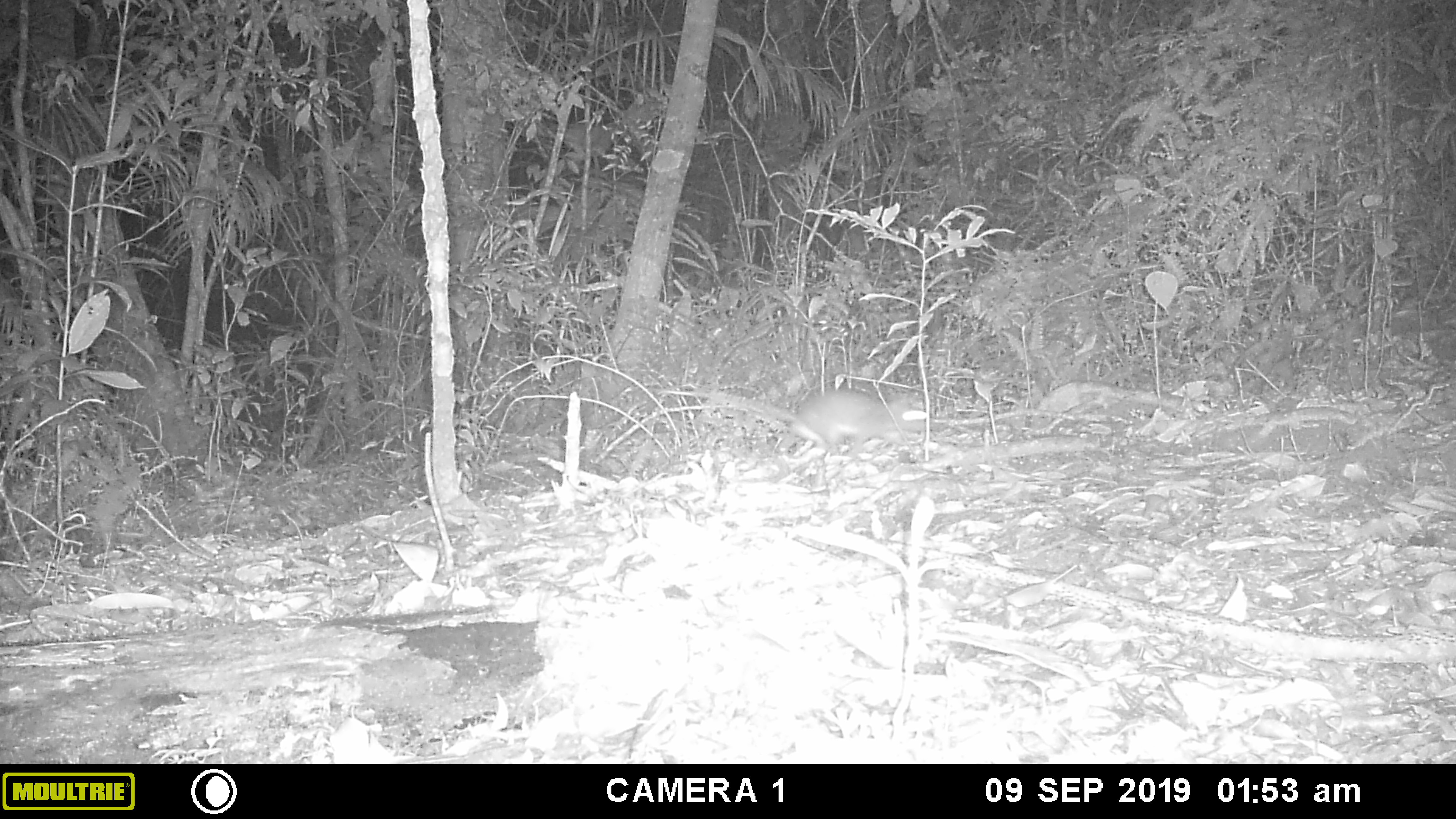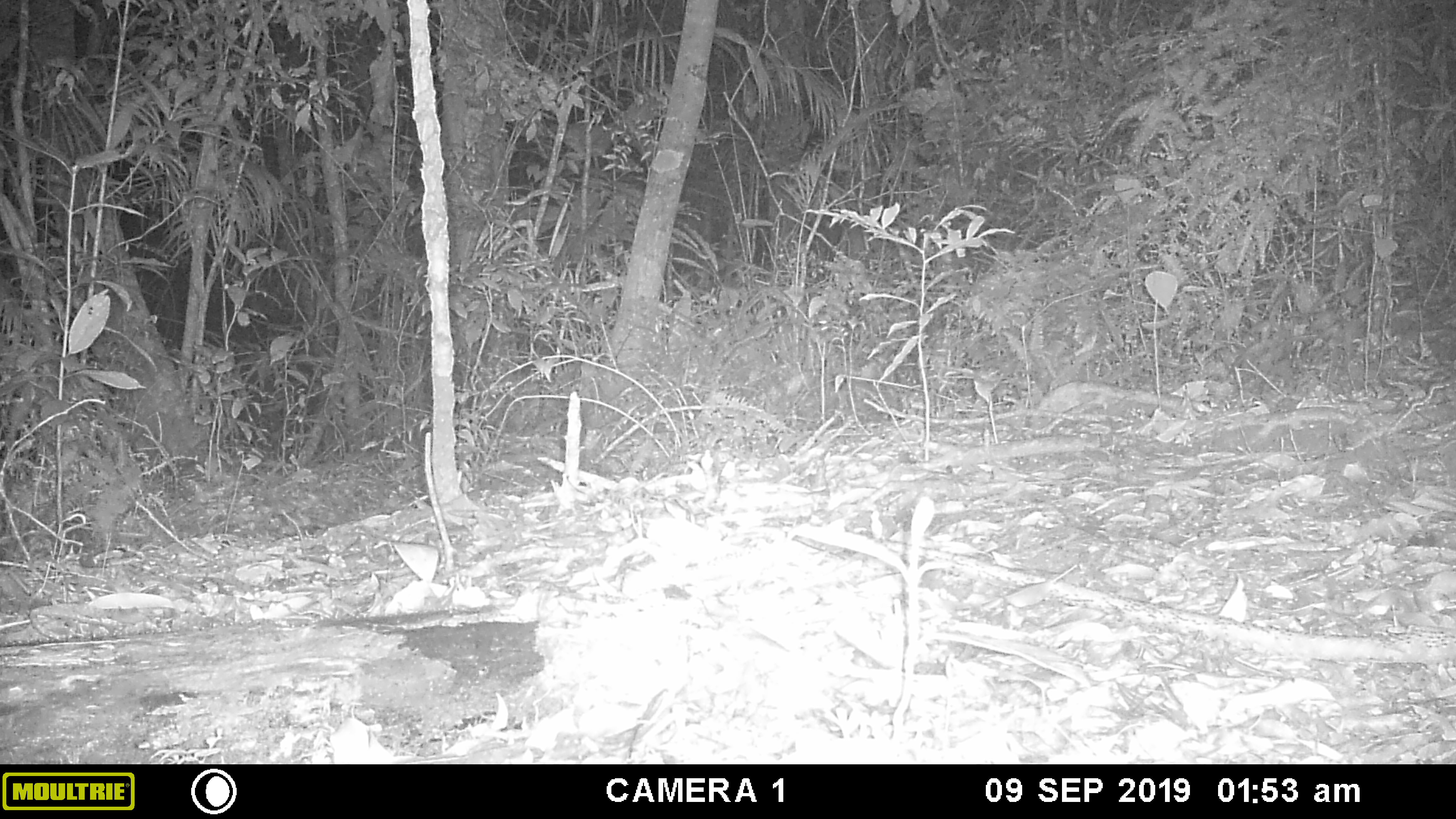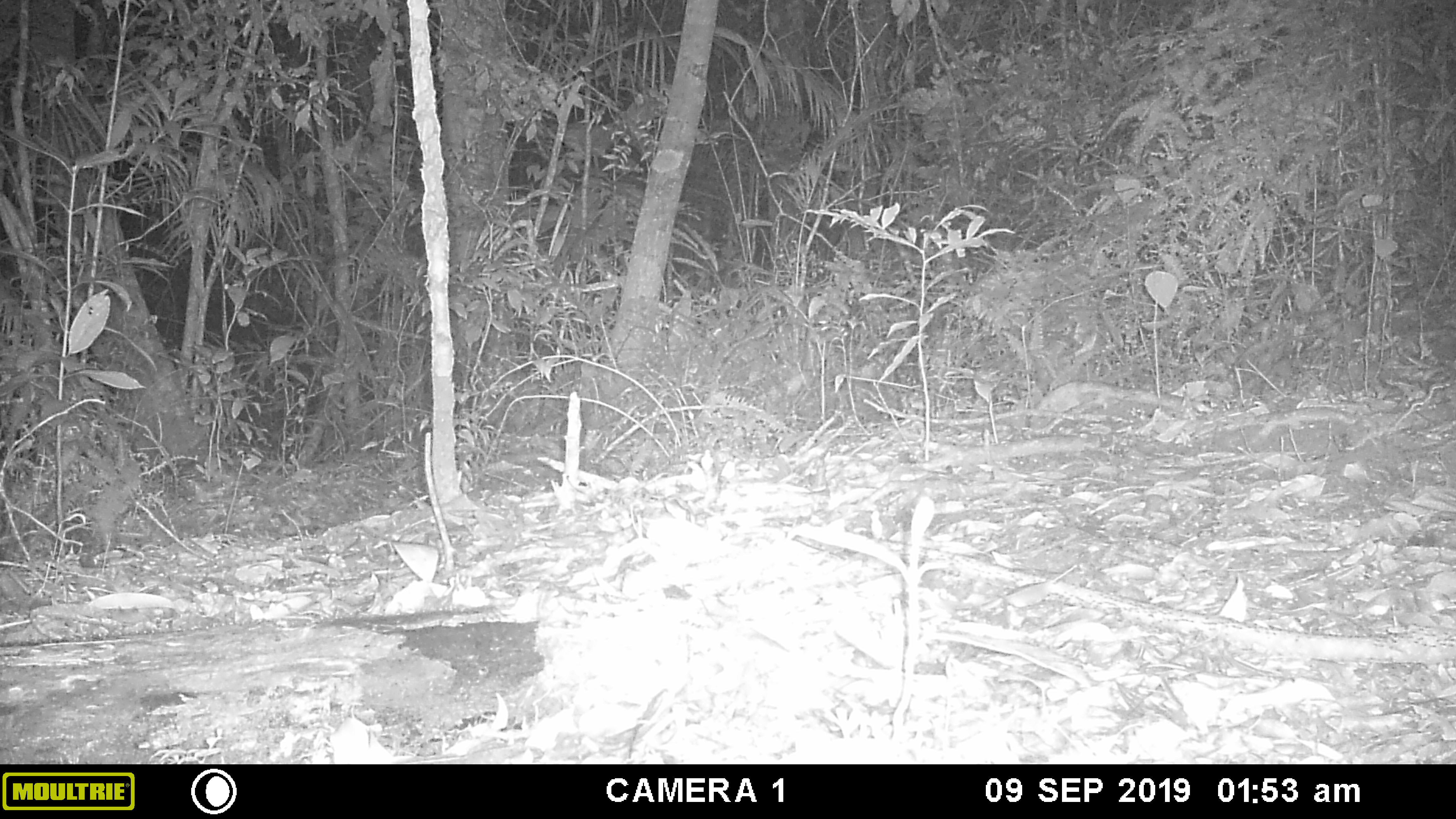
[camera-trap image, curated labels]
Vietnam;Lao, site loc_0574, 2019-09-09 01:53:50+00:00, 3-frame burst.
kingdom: Animalia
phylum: Chordata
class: Mammalia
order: Rodentia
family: Muridae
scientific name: Muridae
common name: old-world mice and rats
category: unidentified murid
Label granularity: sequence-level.